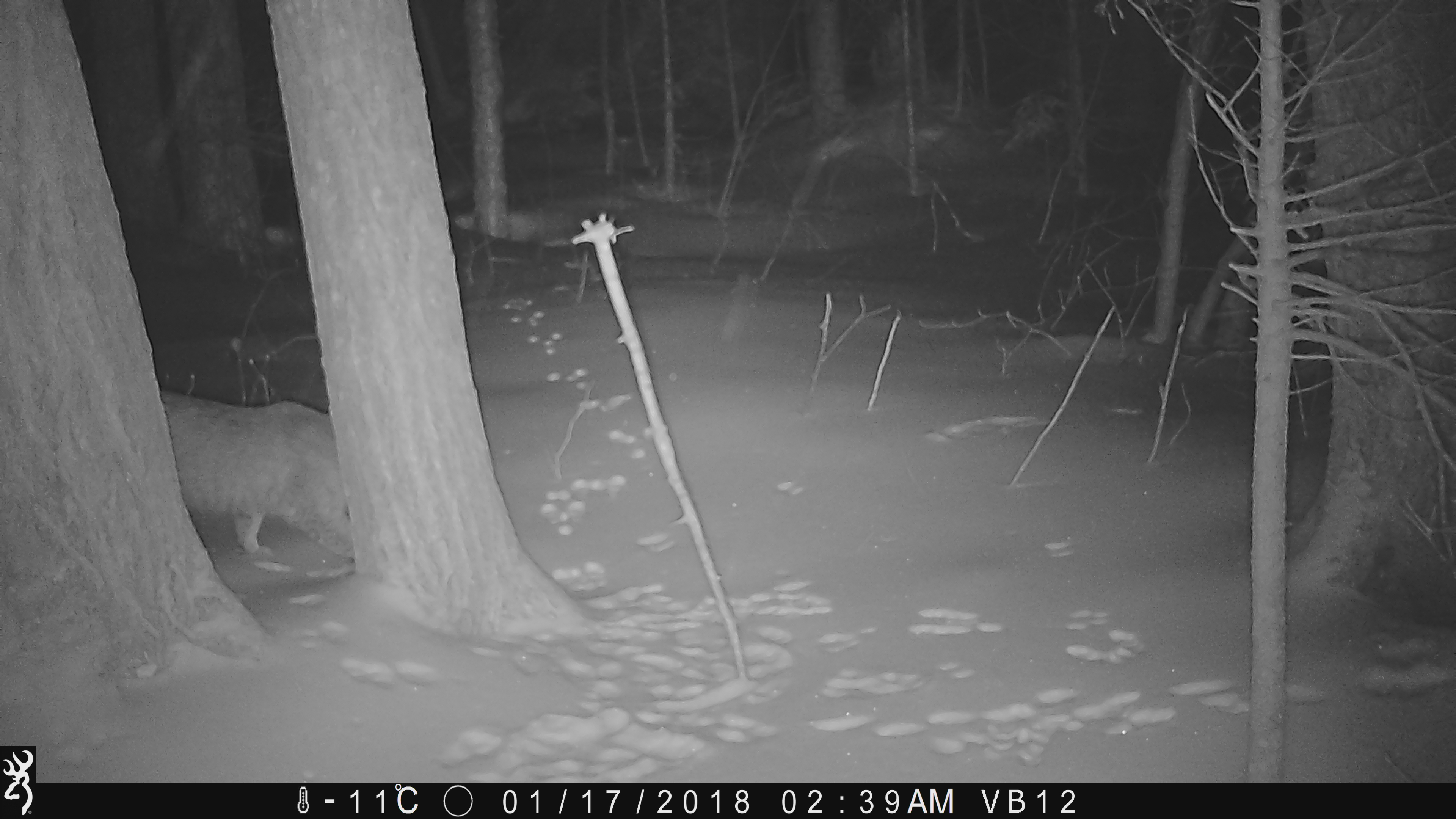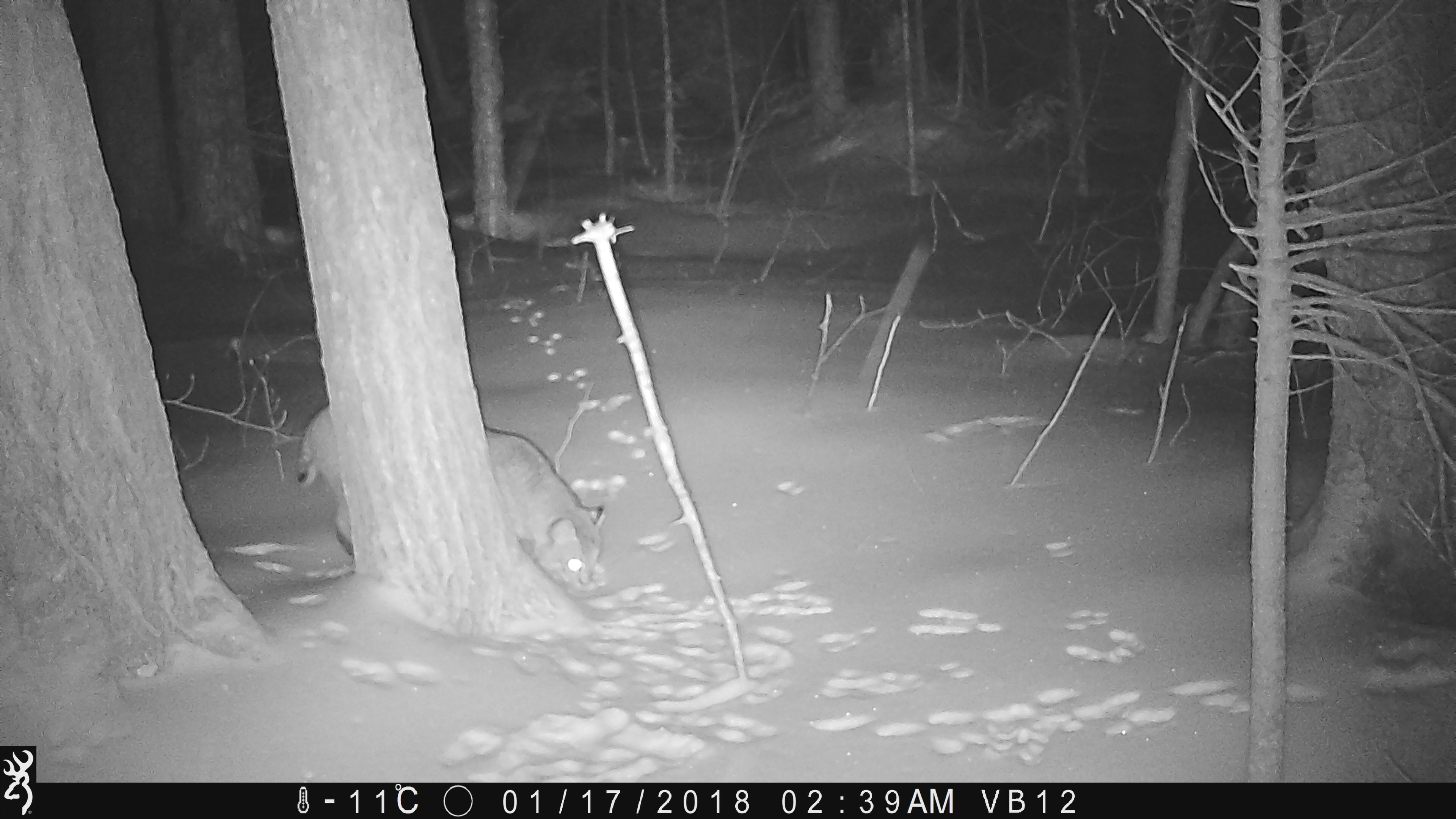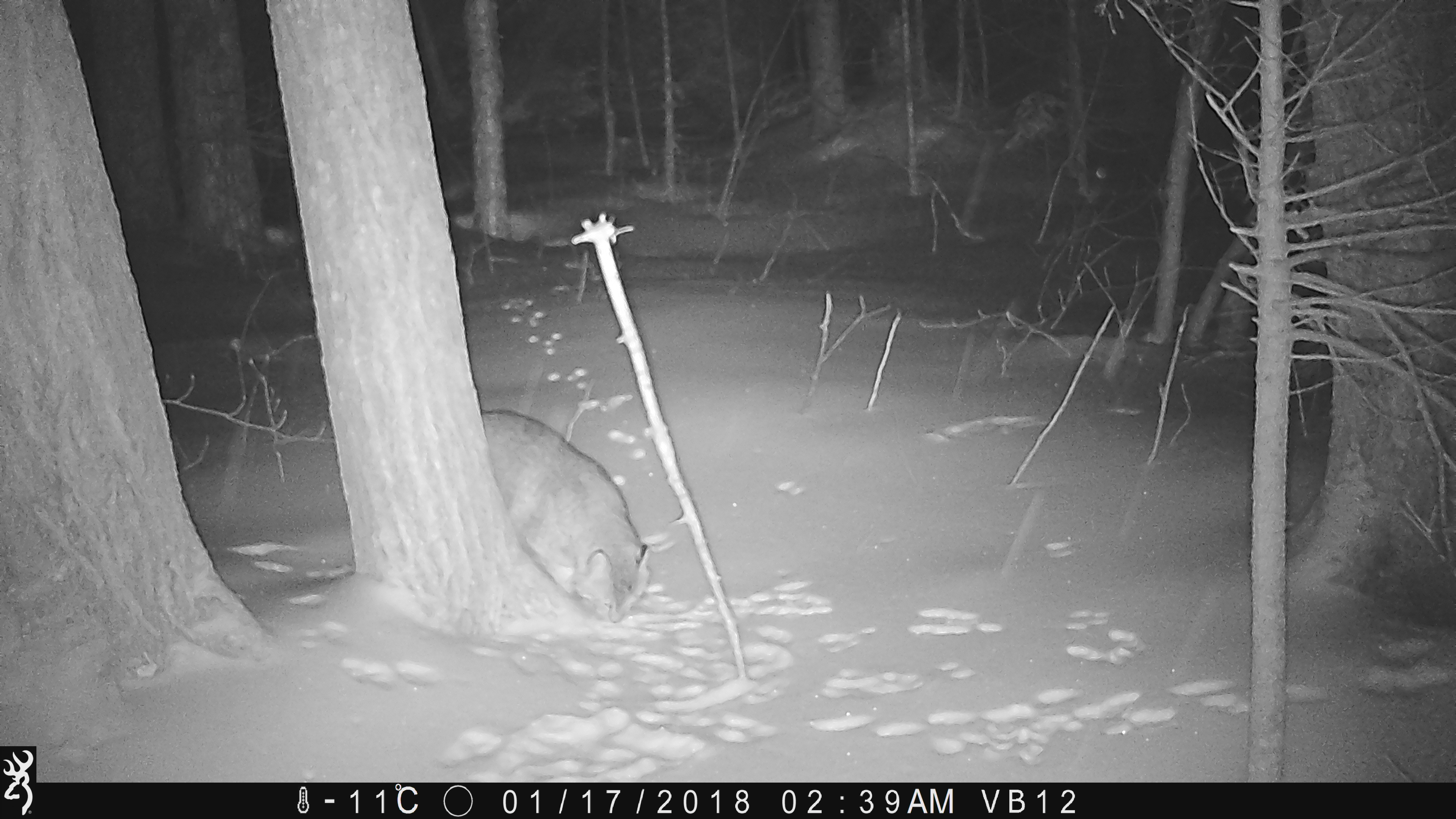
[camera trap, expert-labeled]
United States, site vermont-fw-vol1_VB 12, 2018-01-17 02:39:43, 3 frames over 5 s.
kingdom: Animalia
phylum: Chordata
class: Mammalia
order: Carnivora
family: Felidae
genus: Lynx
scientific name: Lynx rufus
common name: bobcat